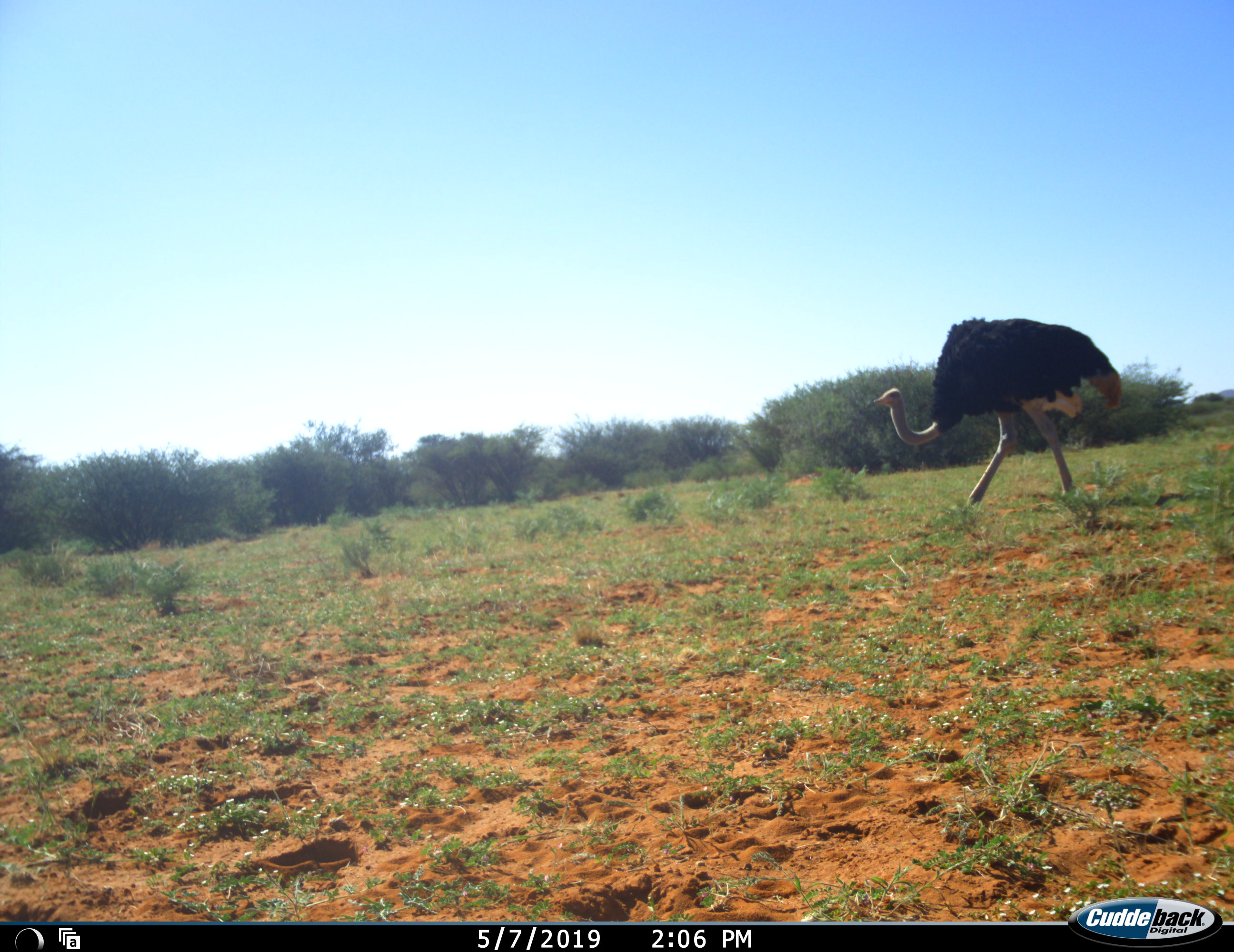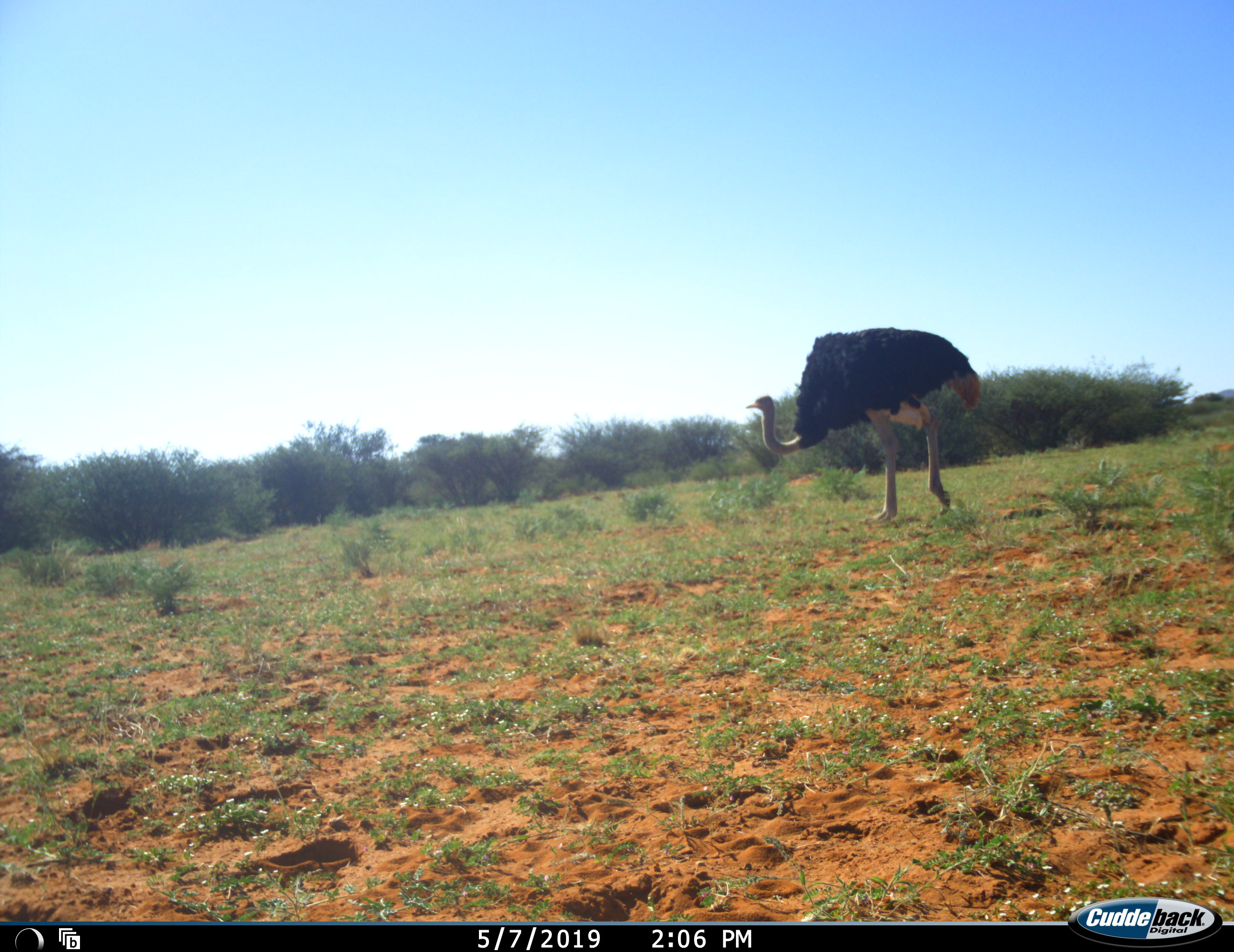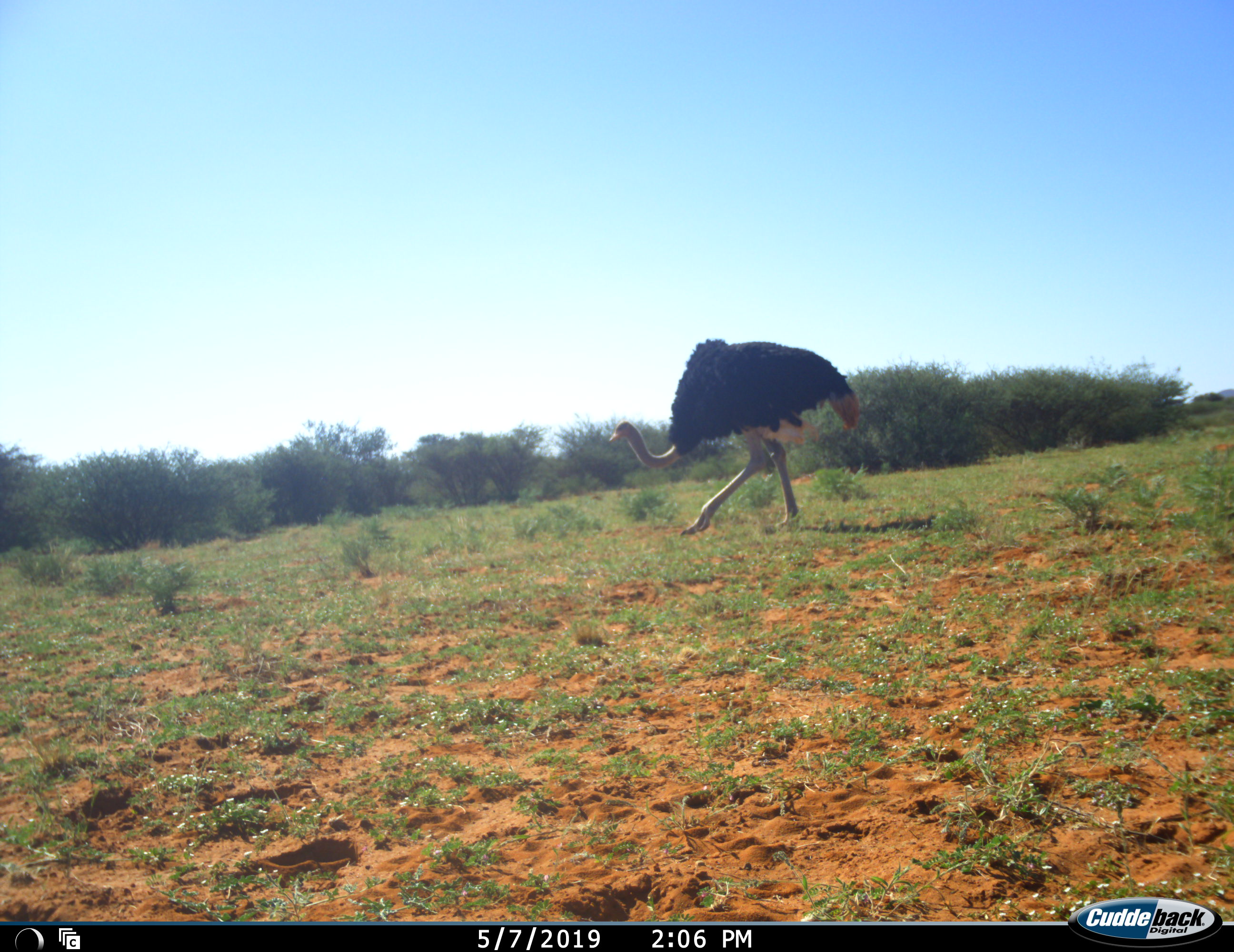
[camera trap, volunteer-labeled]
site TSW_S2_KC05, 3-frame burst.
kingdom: Animalia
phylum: Chordata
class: Aves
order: Struthioniformes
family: Struthionidae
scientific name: Struthionidae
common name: ostrich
Ostrich (Struthionidae), count 1. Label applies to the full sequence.